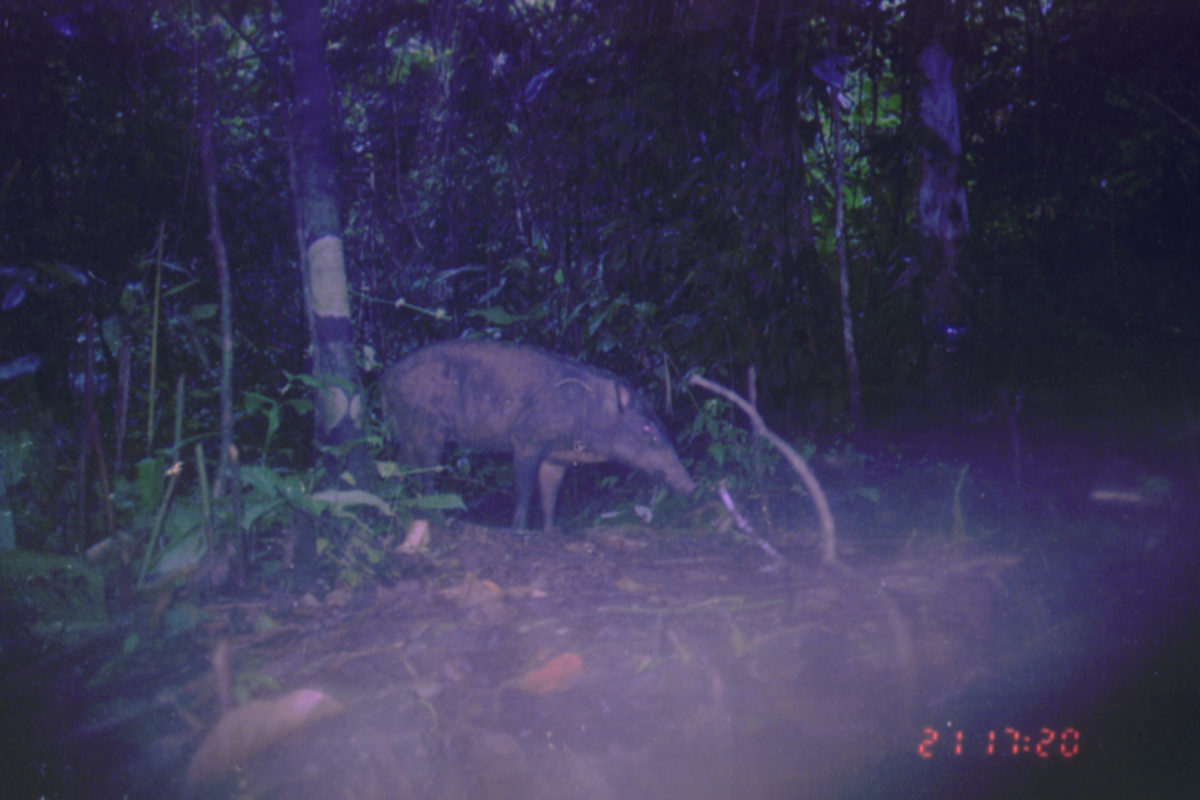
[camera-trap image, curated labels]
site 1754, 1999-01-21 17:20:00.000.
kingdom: Animalia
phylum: Chordata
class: Mammalia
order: Artiodactyla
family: Suidae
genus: Sus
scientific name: Sus scrofa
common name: wild boar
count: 1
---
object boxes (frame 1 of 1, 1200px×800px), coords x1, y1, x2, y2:
sus scrofa: 373, 337, 699, 543